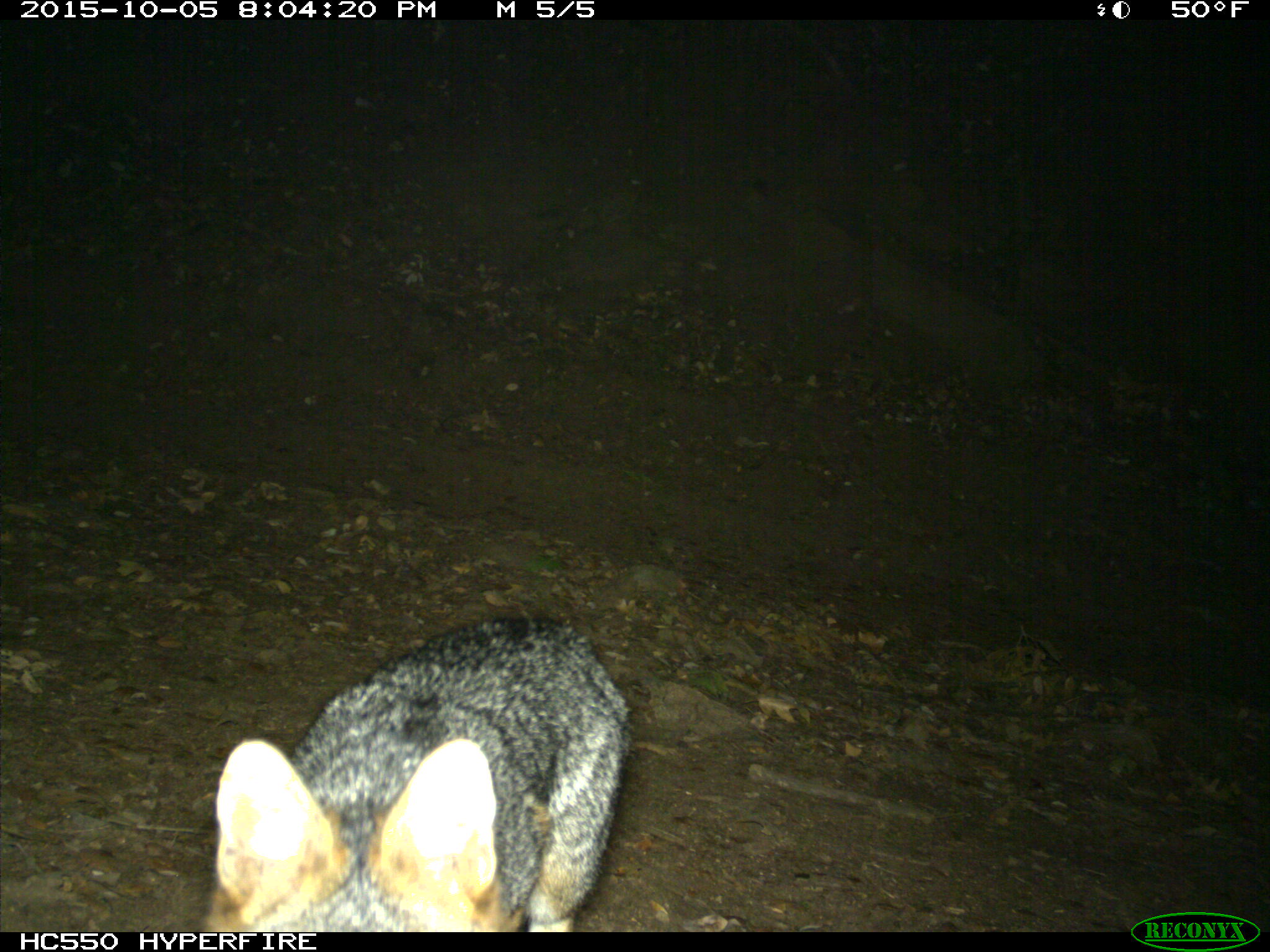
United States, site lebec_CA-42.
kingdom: Animalia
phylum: Chordata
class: Mammalia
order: Carnivora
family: Canidae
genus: Urocyon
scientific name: Urocyon cinereoargenteus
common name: gray fox